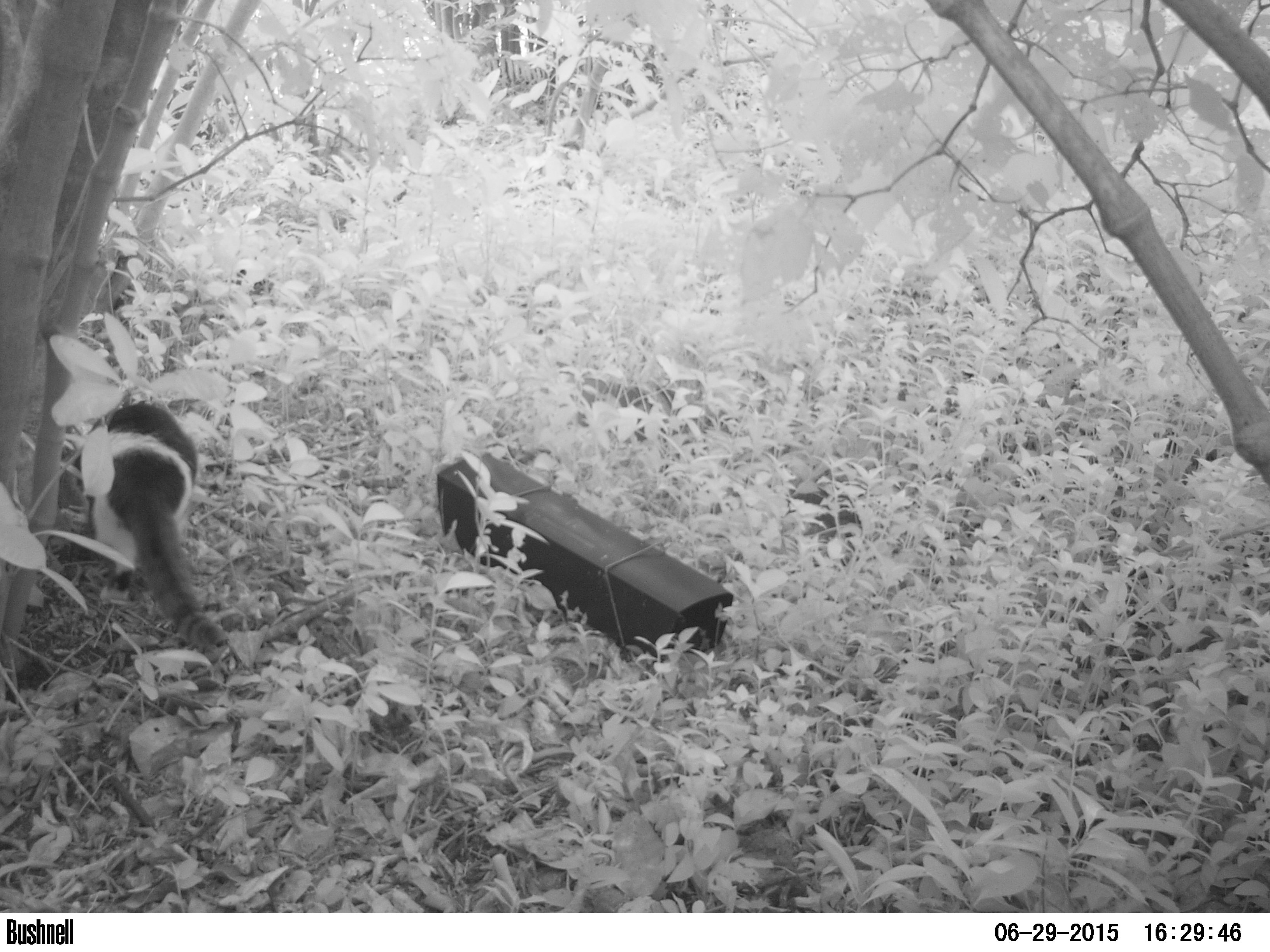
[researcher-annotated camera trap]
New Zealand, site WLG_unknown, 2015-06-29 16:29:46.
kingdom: Animalia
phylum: Chordata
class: Mammalia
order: Carnivora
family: Felidae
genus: Felis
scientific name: Felis catus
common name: domestic cat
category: cat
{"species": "cat (domestic cat) (Felis catus)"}